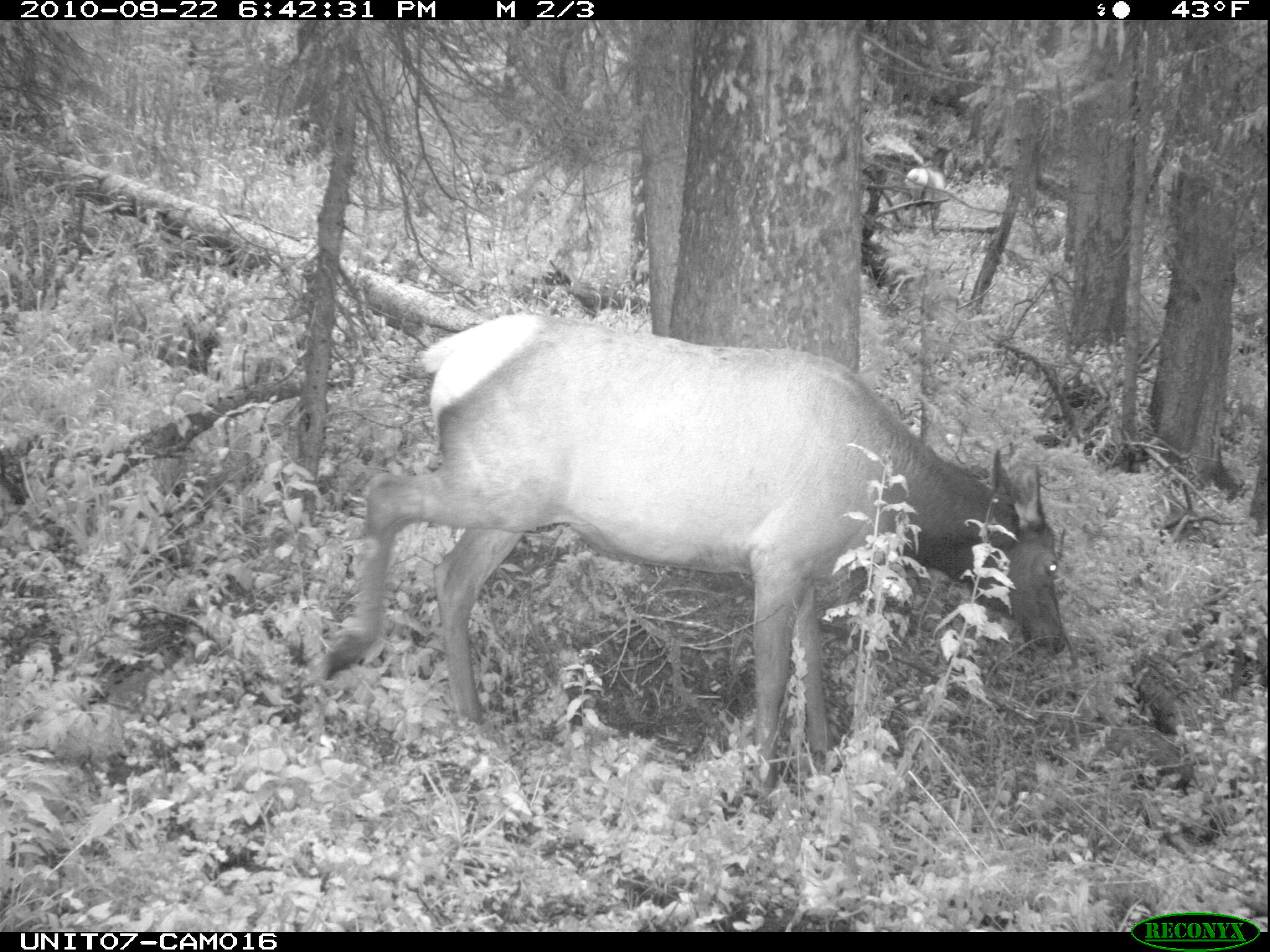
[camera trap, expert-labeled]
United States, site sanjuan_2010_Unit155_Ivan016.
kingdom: Animalia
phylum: Chordata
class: Mammalia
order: Artiodactyla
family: Cervidae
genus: Cervus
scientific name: Cervus elaphus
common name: red deer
Cervus elaphus (red deer).